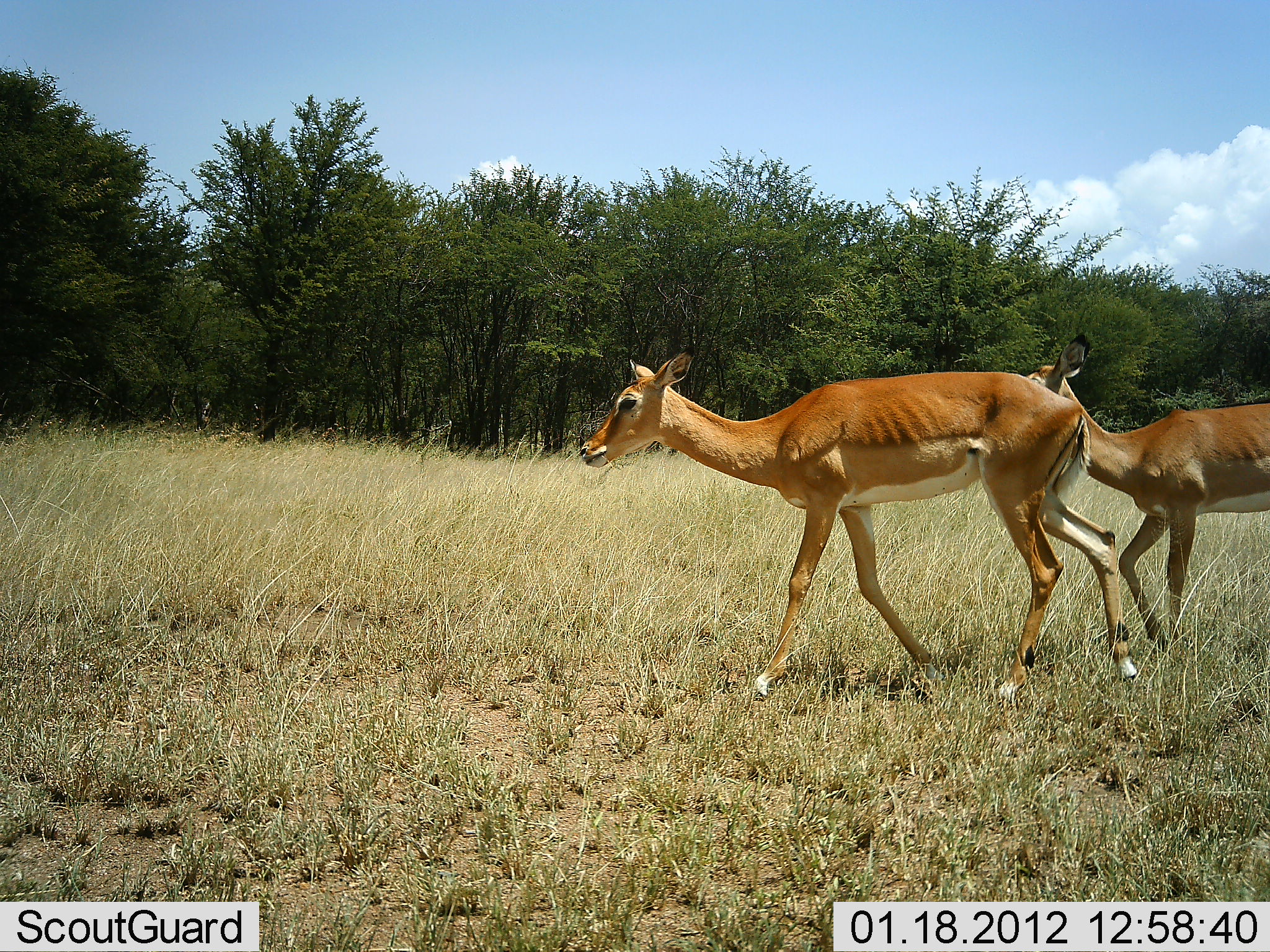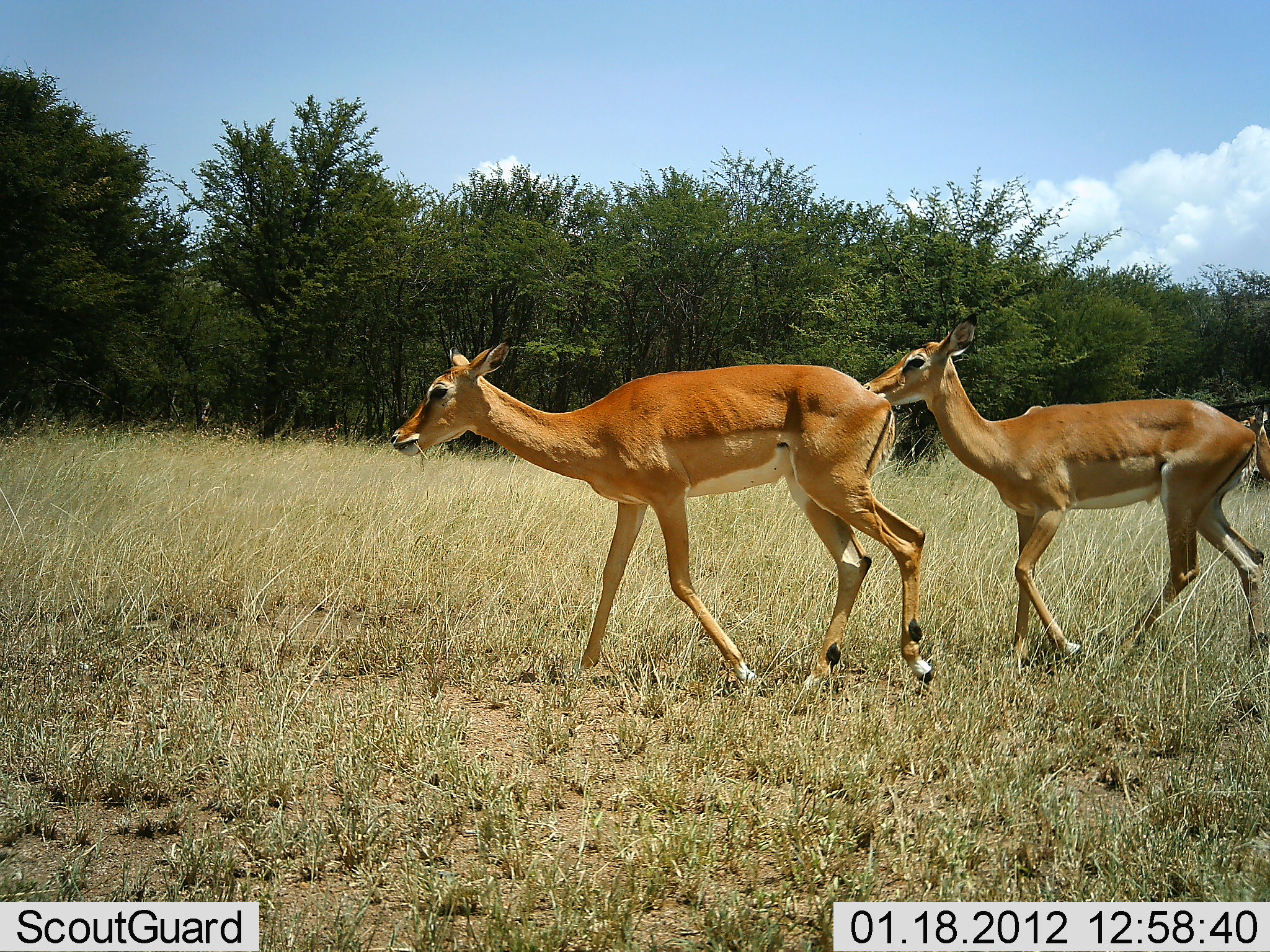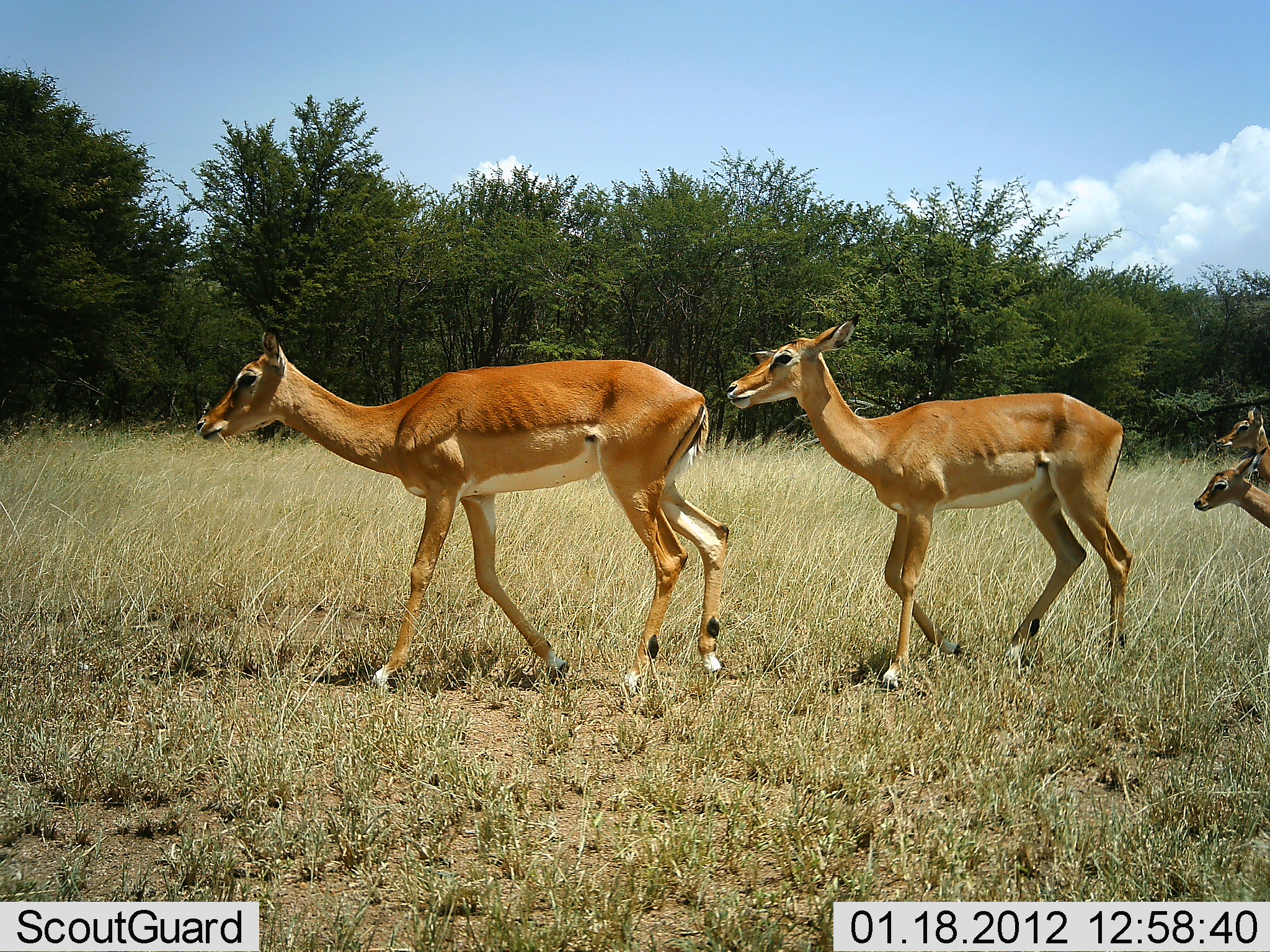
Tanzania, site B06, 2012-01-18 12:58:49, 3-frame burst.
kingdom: Animalia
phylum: Chordata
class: Mammalia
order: Artiodactyla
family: Bovidae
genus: Aepyceros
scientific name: Aepyceros melampus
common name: impala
Impala (Aepyceros melampus), count 4. Behavior (volunteer vote fractions): standing 8%, resting 0%, moving 100%, interacting 0%. Young present (vote fraction): 69%. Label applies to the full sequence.